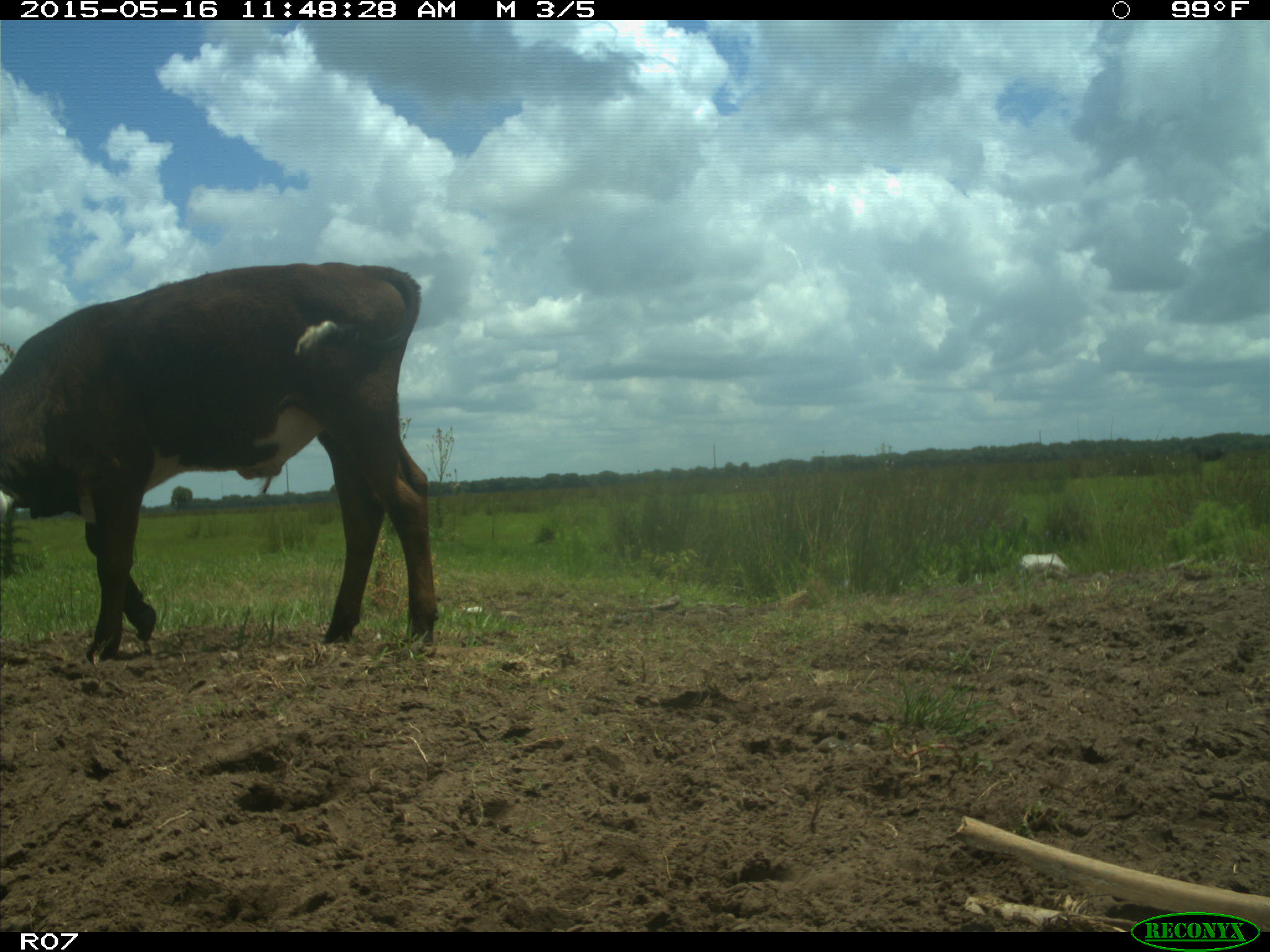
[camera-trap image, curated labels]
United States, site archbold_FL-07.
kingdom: Animalia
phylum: Chordata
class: Mammalia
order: Artiodactyla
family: Bovidae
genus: Bos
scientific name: Bos taurus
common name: domestic cow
Bos taurus (domestic cow).